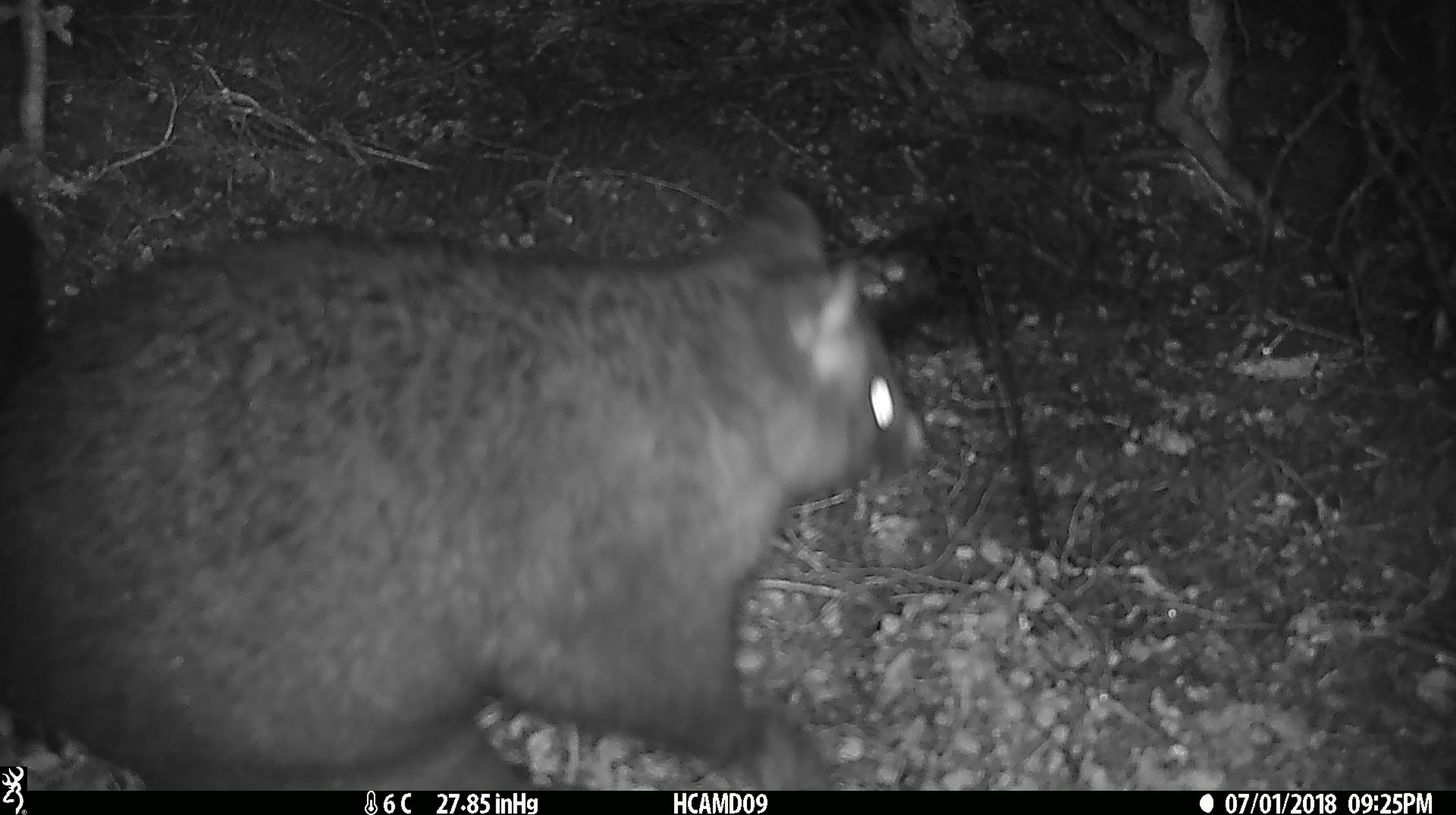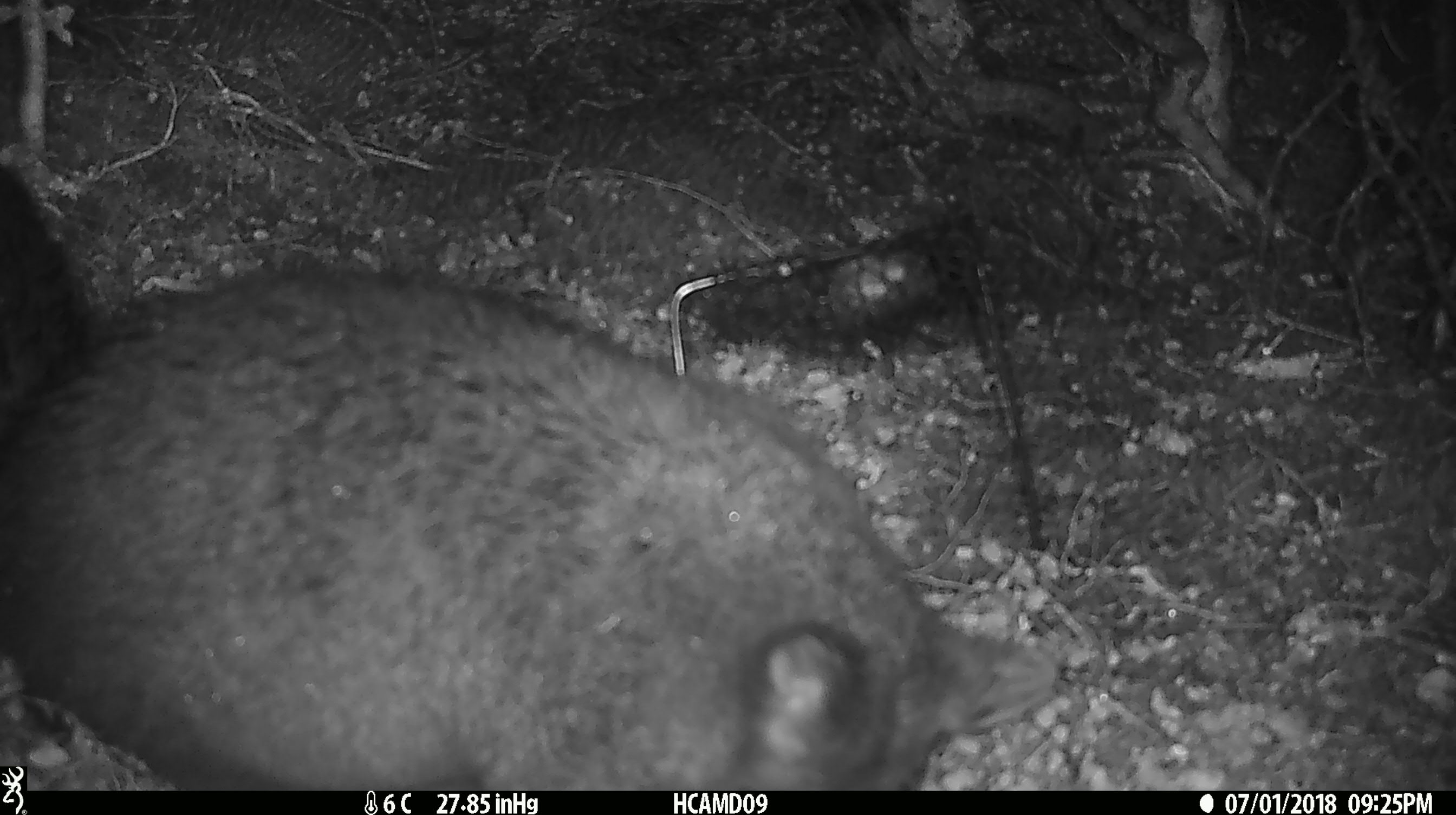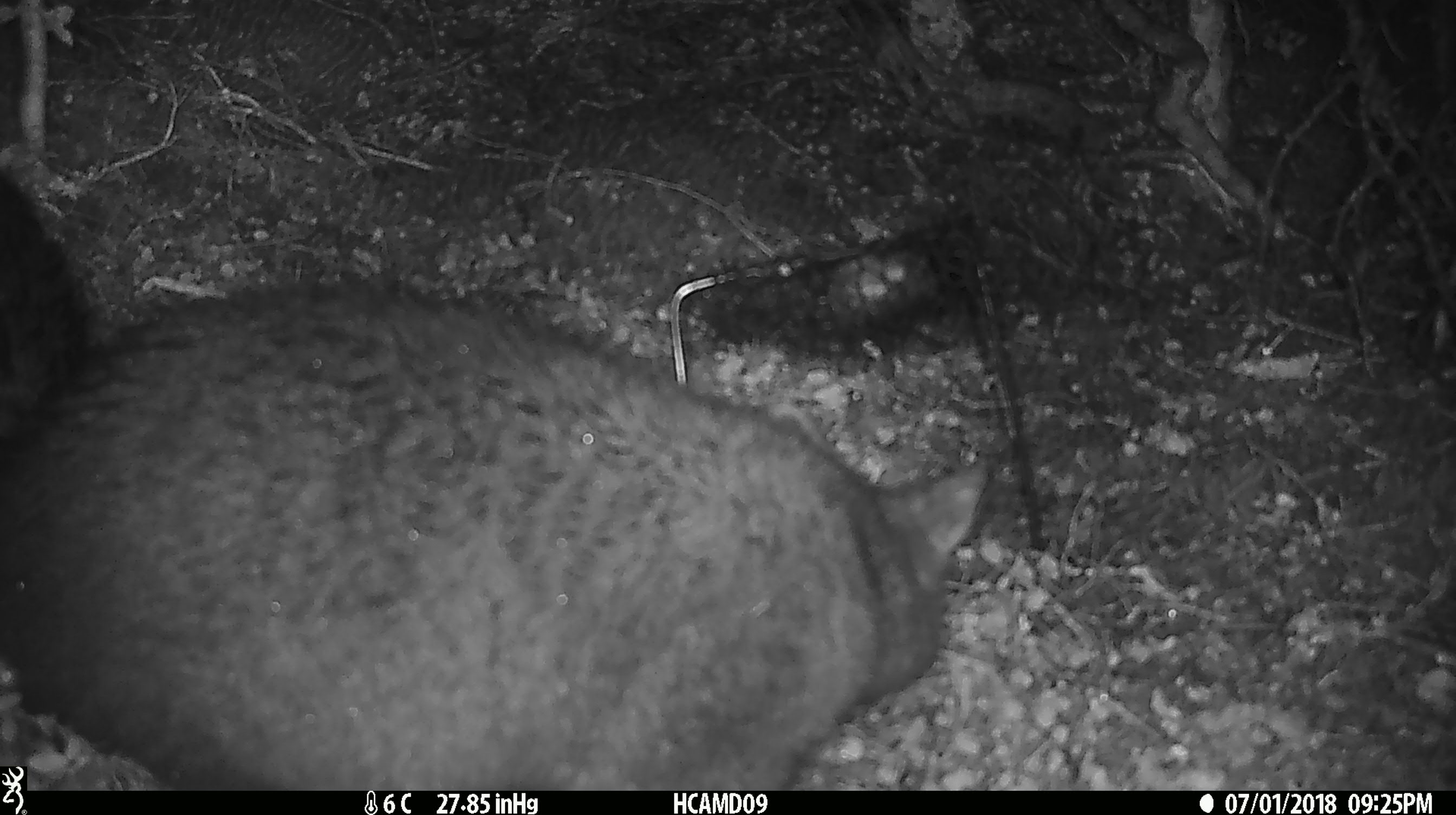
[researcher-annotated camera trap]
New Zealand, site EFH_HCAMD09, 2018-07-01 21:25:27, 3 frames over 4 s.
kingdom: Animalia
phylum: Chordata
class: Mammalia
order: Diprotodontia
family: Phalangeridae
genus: Trichosurus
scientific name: Trichosurus vulpecula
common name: common brushtail possum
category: possum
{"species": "possum (common brushtail possum) (Trichosurus vulpecula)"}